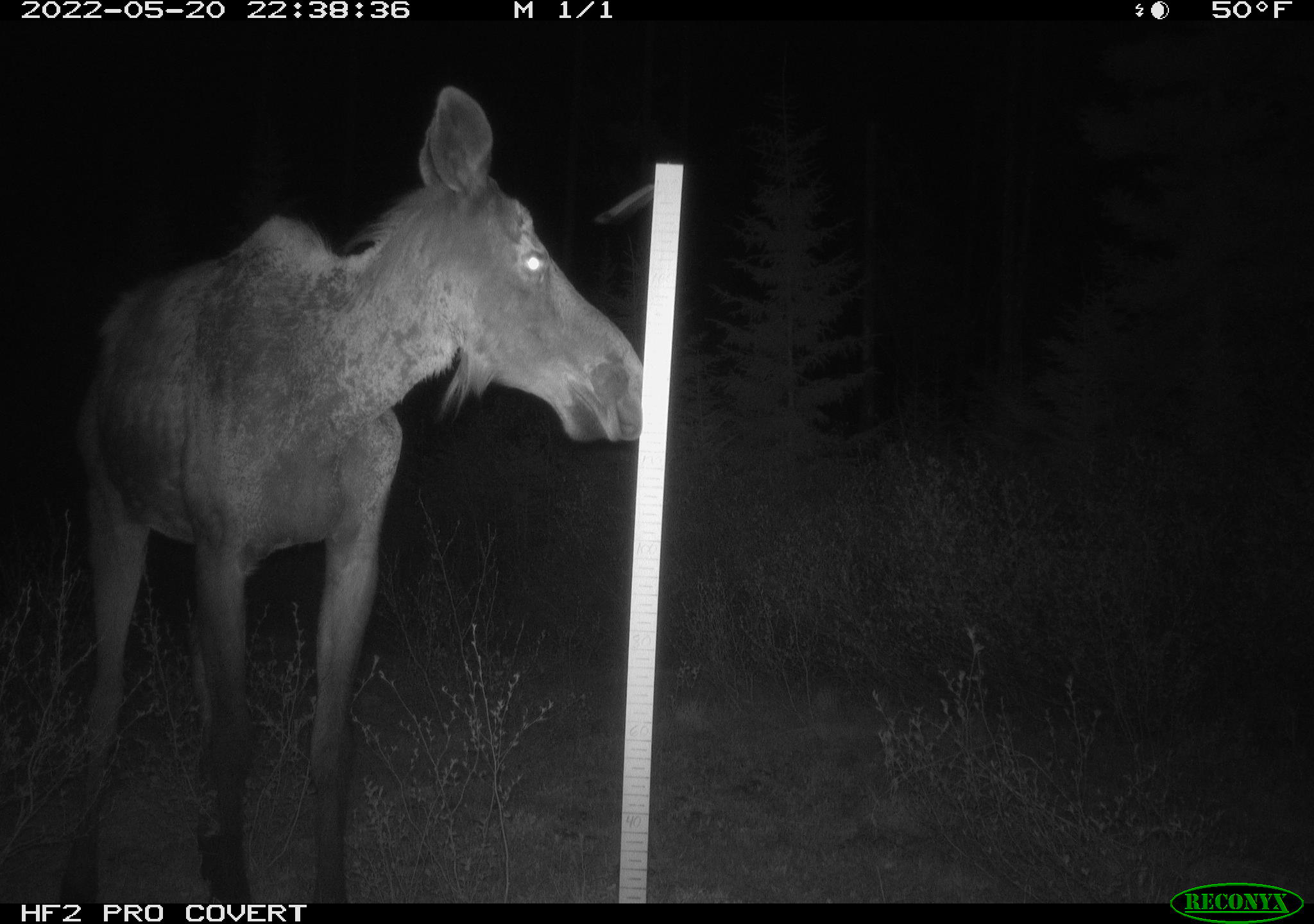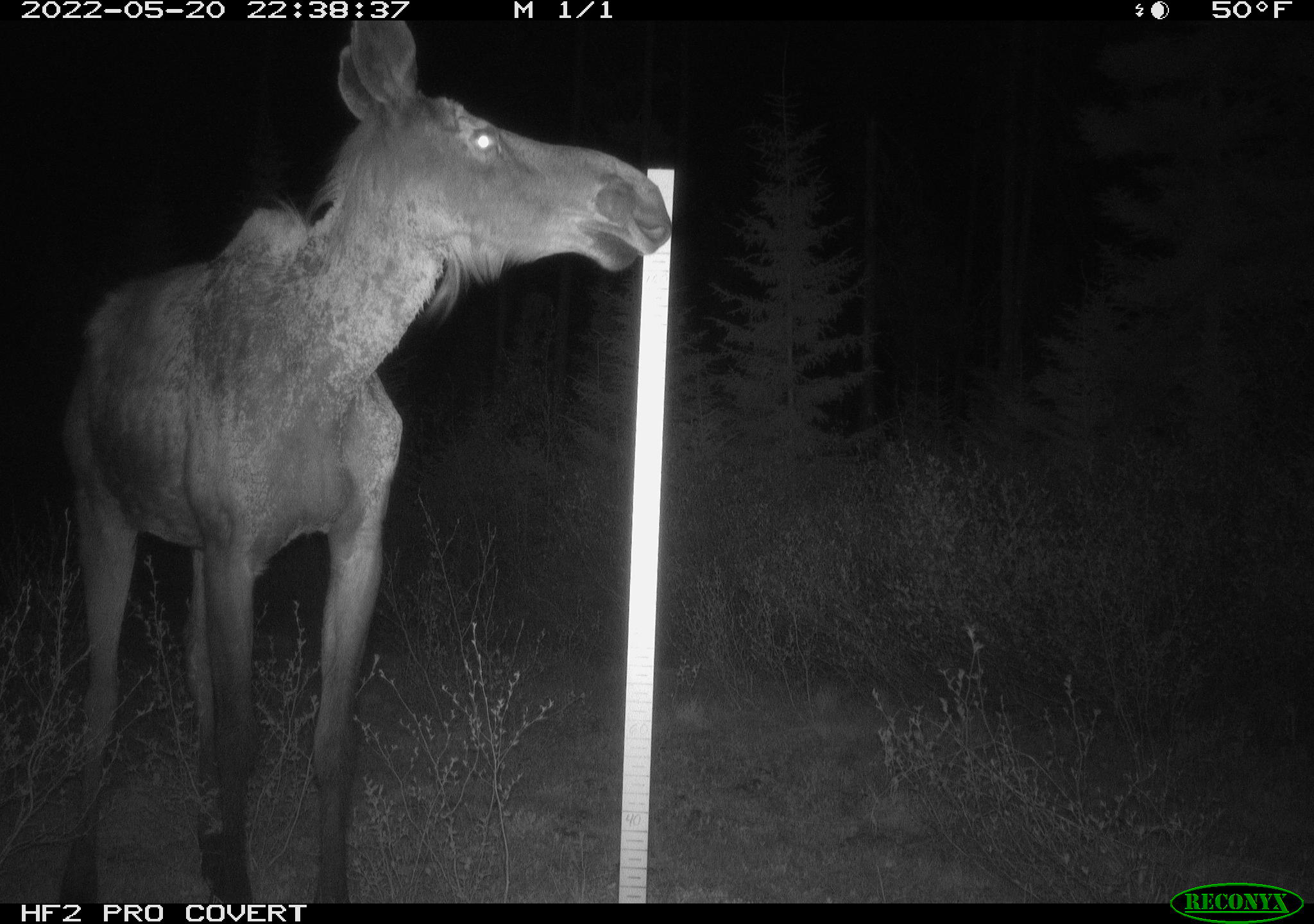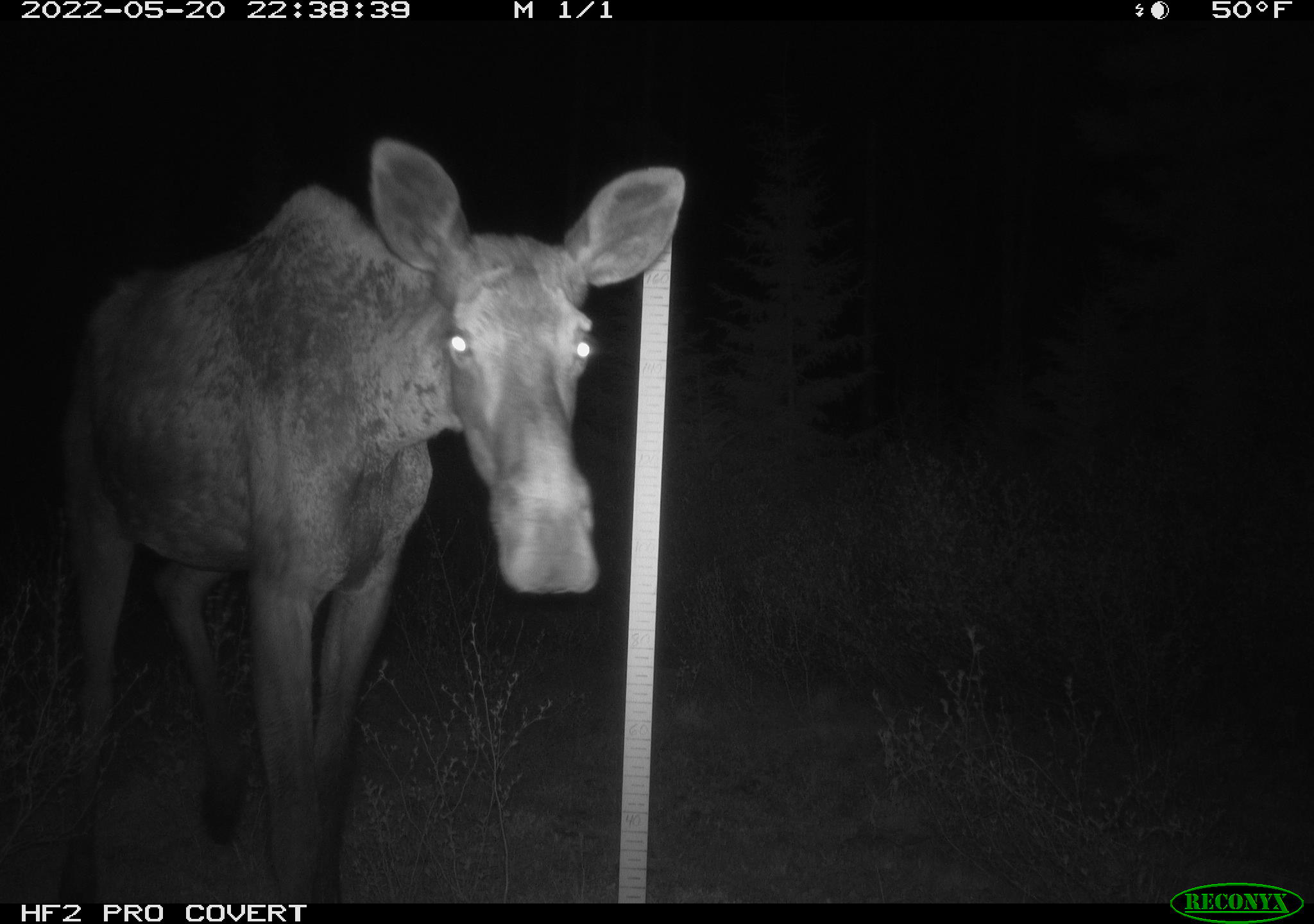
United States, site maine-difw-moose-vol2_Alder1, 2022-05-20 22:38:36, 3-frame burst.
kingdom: Animalia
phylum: Chordata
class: Mammalia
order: Artiodactyla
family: Cervidae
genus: Alces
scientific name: Alces alces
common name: moose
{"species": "moose (Alces alces)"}